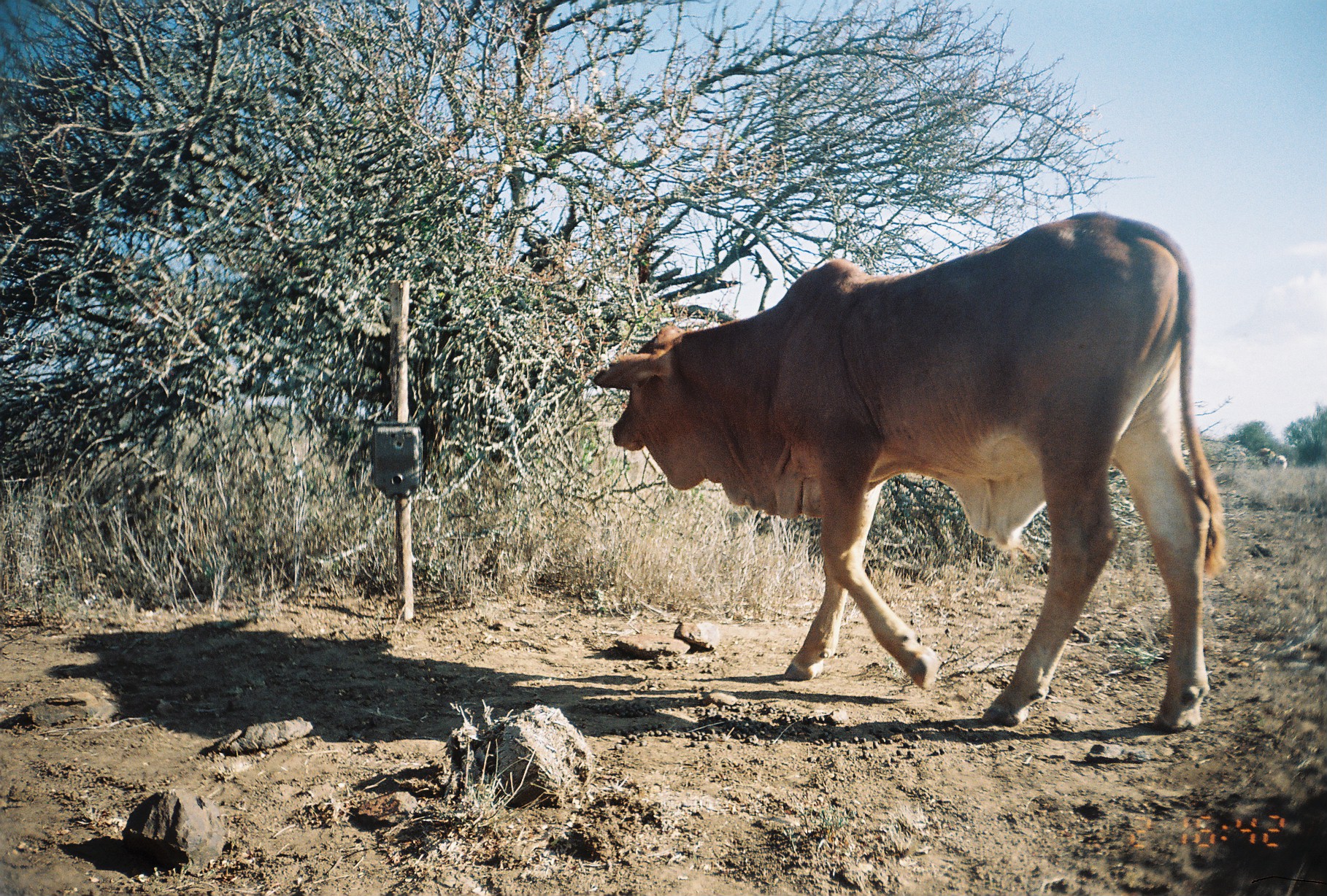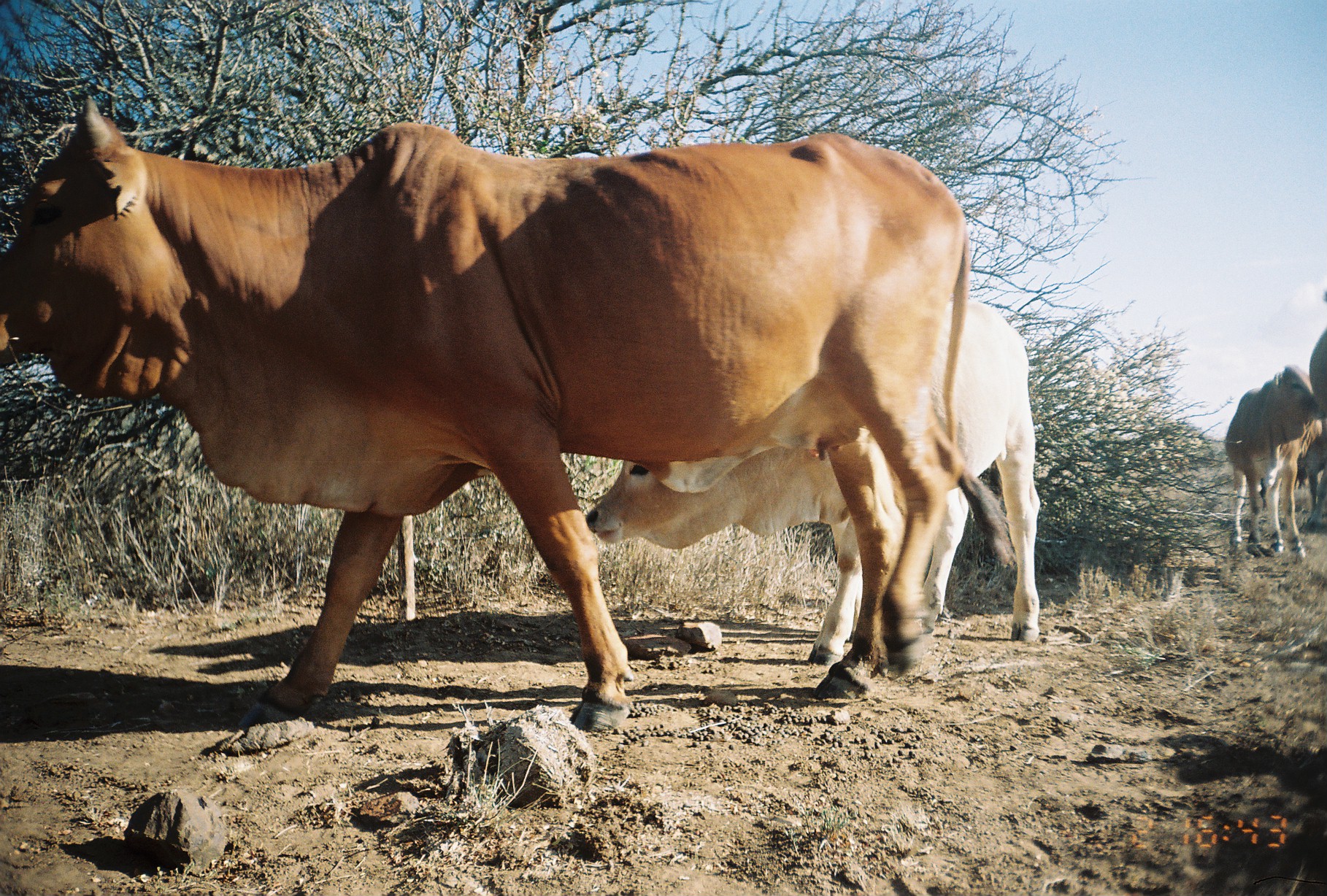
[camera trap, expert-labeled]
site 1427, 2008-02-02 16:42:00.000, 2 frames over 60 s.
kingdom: Animalia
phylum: Chordata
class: Mammalia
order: Artiodactyla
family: Bovidae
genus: Bos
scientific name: Bos taurus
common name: domestic cattle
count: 3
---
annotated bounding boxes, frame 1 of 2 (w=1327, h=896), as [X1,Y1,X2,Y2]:
bos taurus: [590,210,1224,731]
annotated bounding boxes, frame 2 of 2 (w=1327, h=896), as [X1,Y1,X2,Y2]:
bos taurus: [0,92,967,735]; [585,297,1039,667]; [1223,366,1313,556]; [1303,287,1327,529]